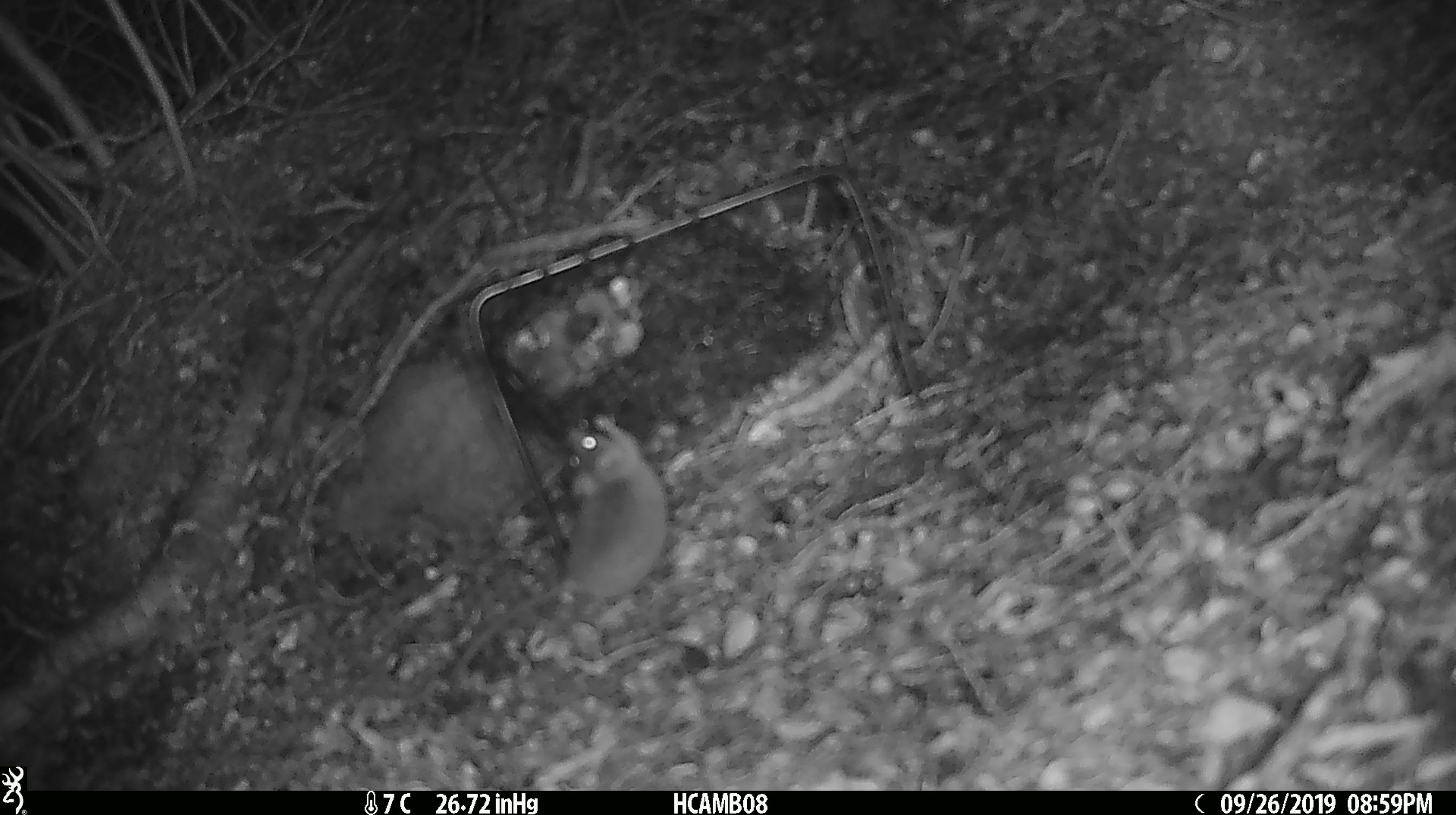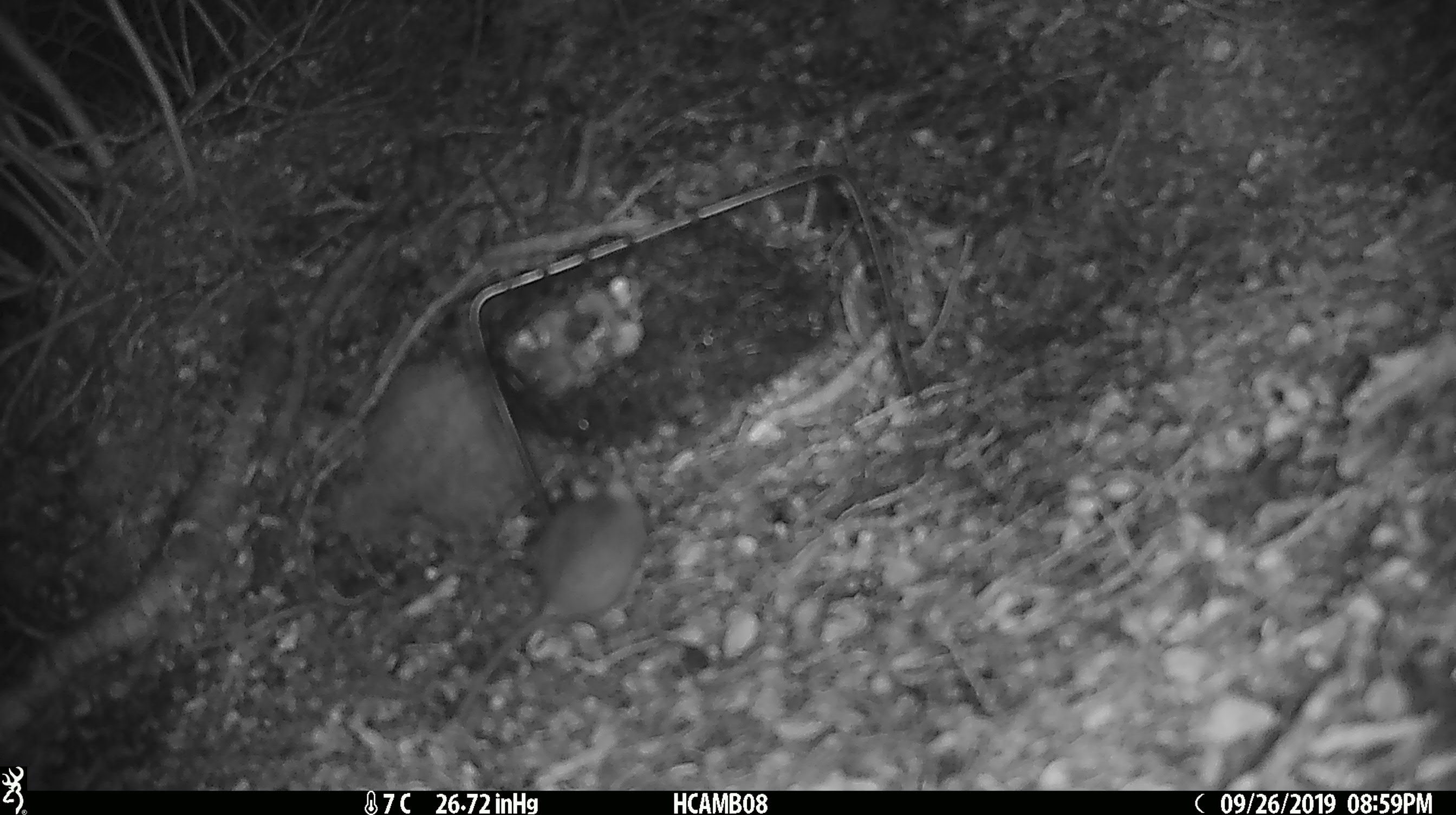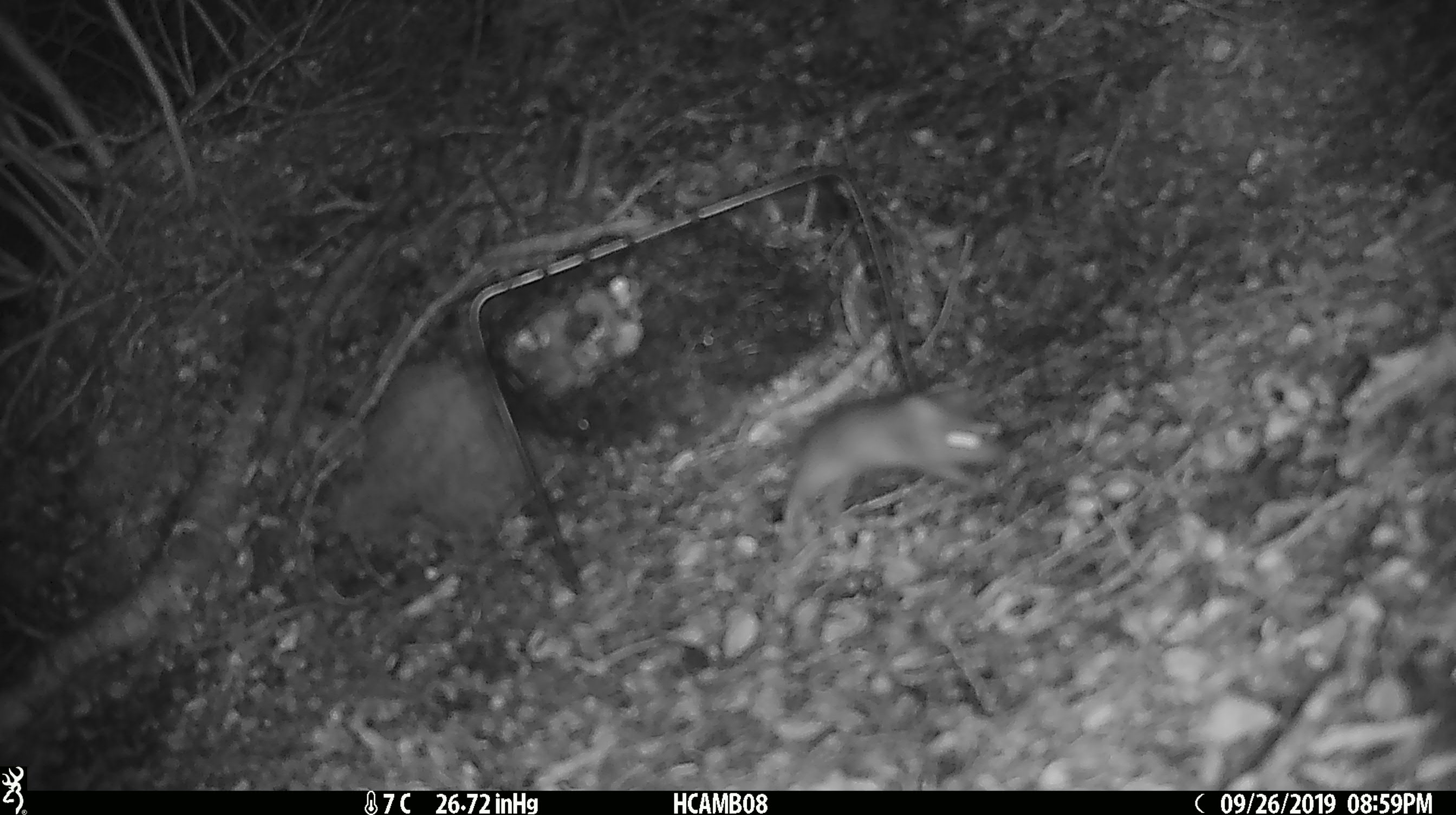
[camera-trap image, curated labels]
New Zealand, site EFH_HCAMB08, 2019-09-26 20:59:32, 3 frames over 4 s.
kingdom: Animalia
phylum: Chordata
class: Mammalia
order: Rodentia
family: Muridae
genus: Mus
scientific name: Mus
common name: mouse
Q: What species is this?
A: Mouse (Mus).